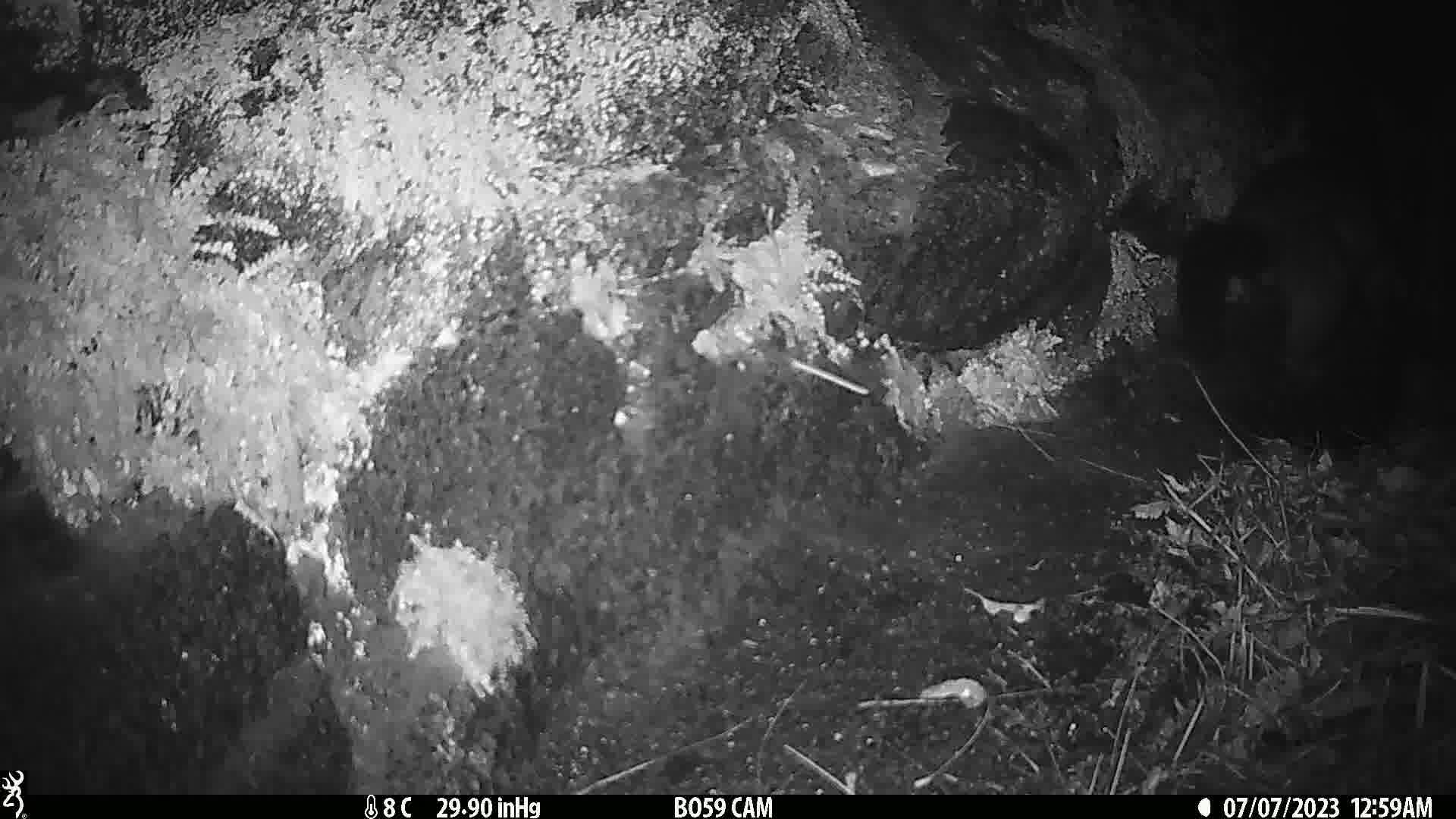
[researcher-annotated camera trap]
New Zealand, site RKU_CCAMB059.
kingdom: Animalia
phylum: Chordata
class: Mammalia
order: Diprotodontia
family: Phalangeridae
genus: Trichosurus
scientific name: Trichosurus vulpecula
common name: common brushtail possum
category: possum